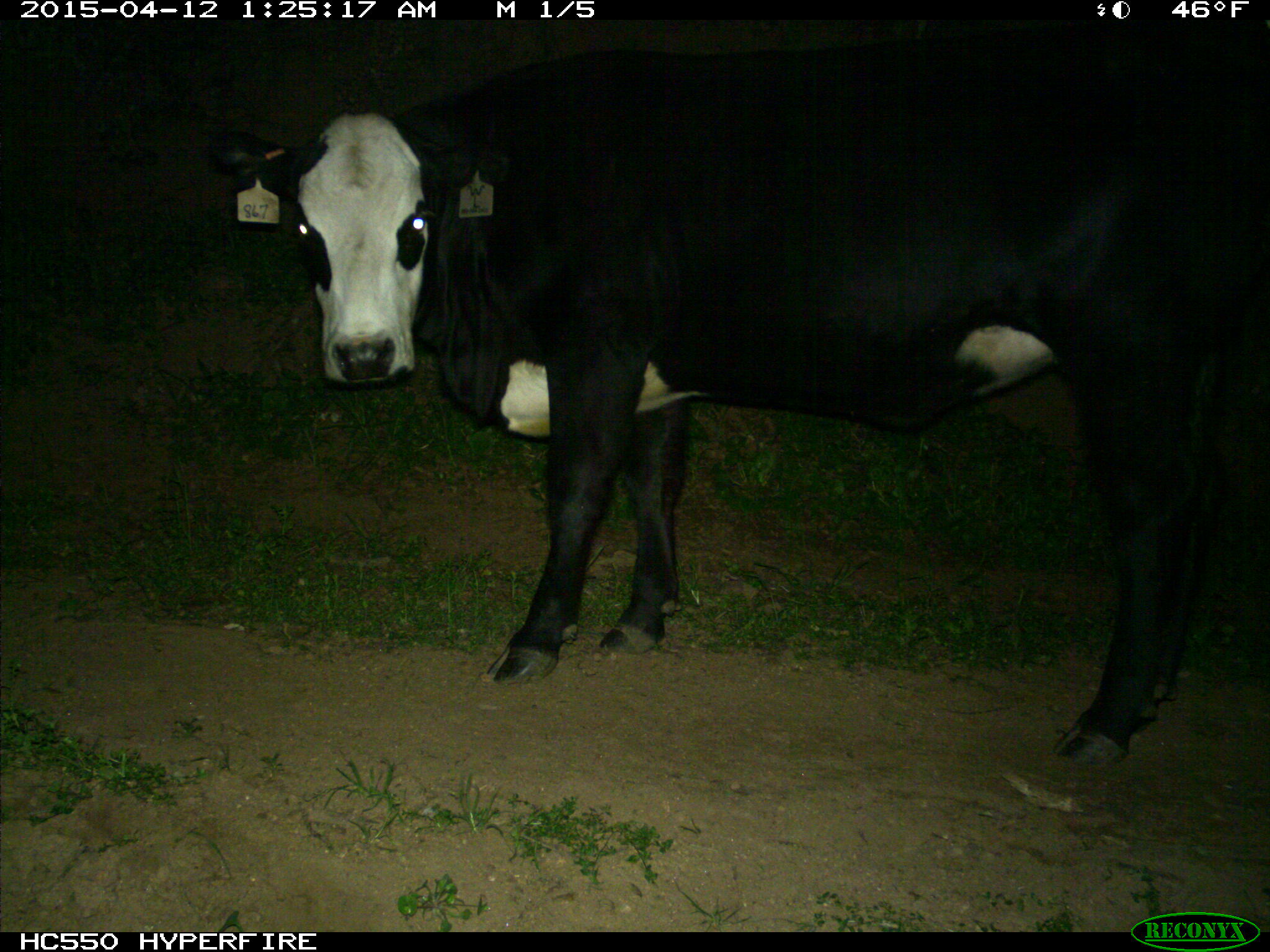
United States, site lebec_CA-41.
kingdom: Animalia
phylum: Chordata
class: Mammalia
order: Artiodactyla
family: Bovidae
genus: Bos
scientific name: Bos taurus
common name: domestic cow